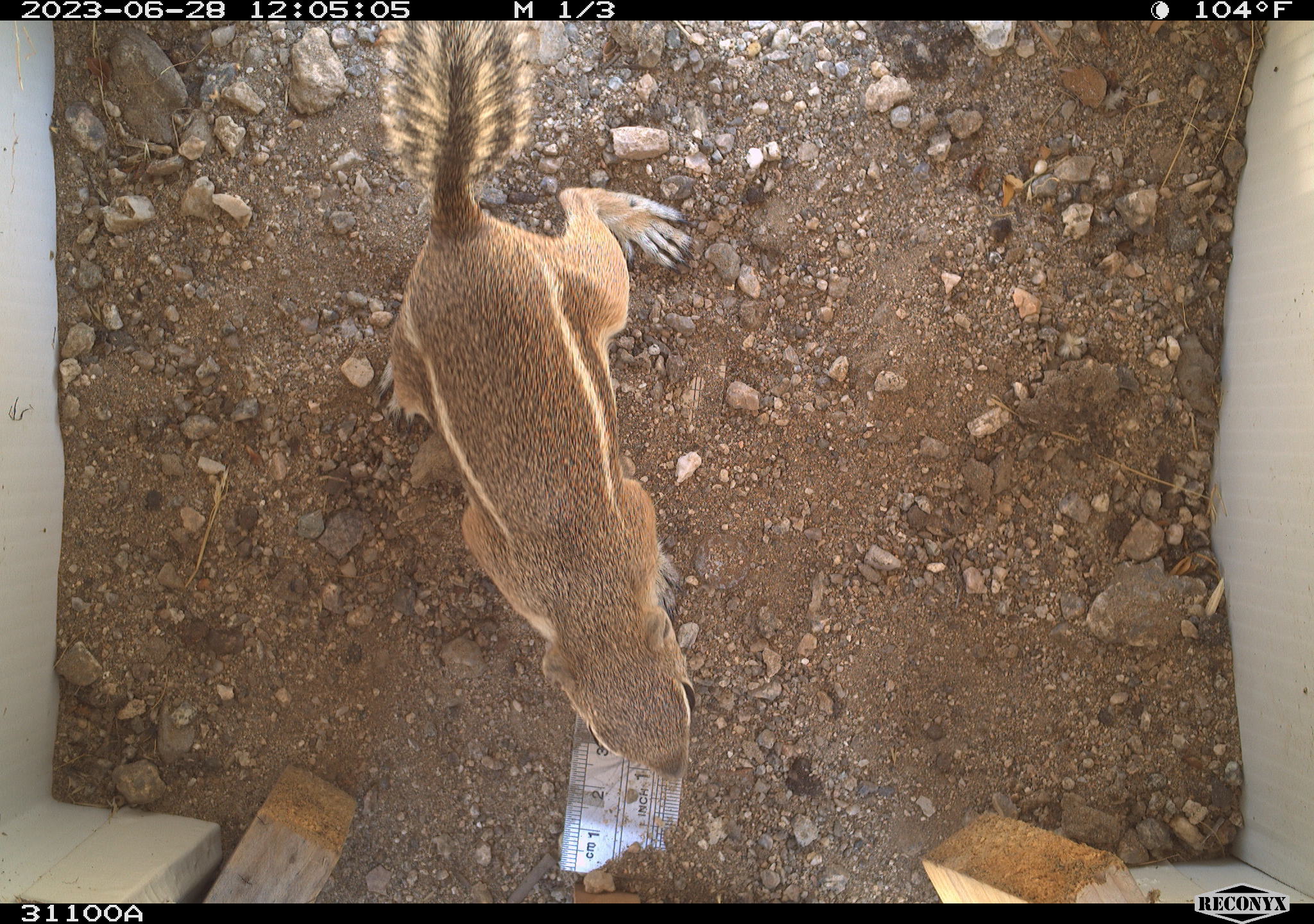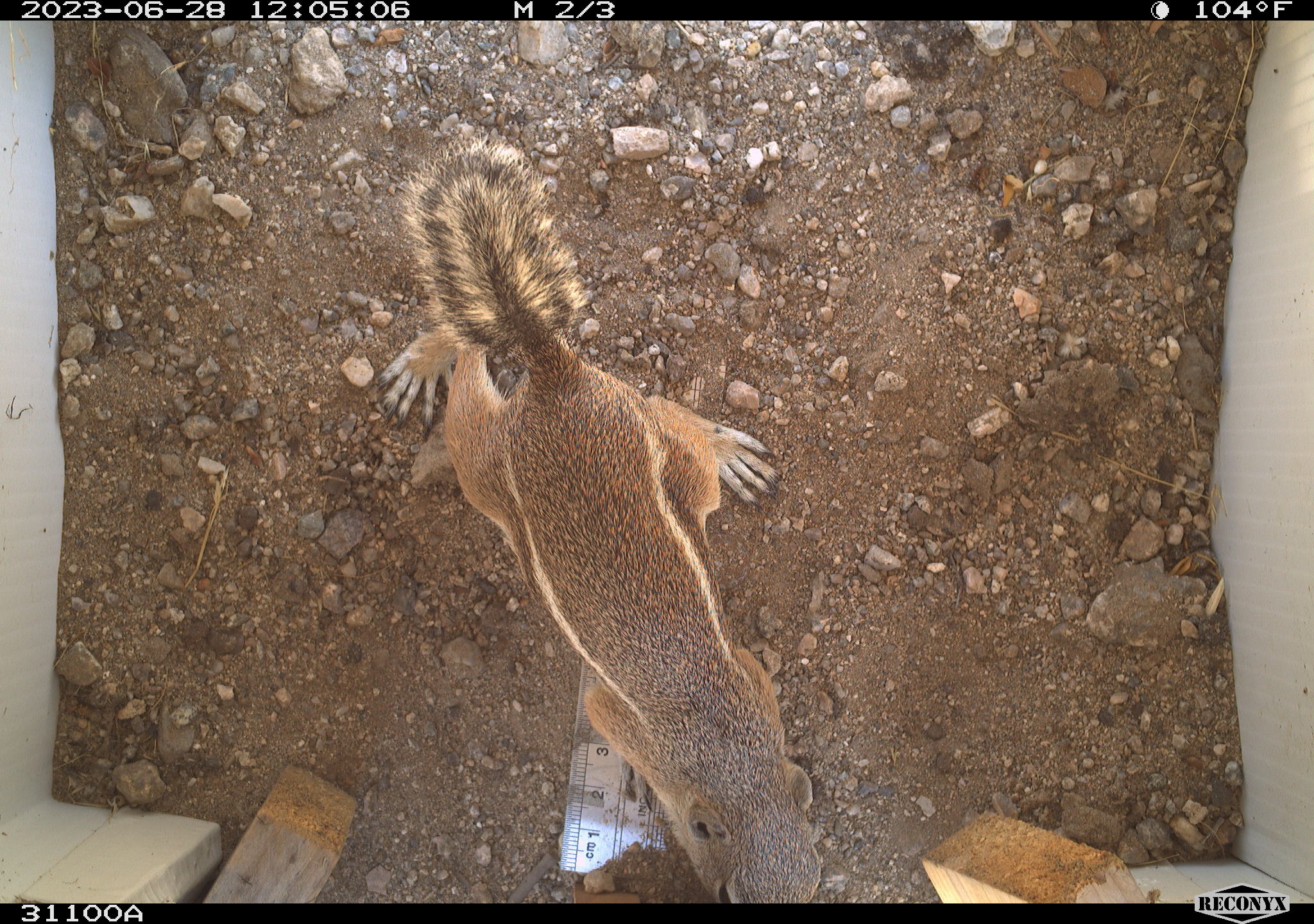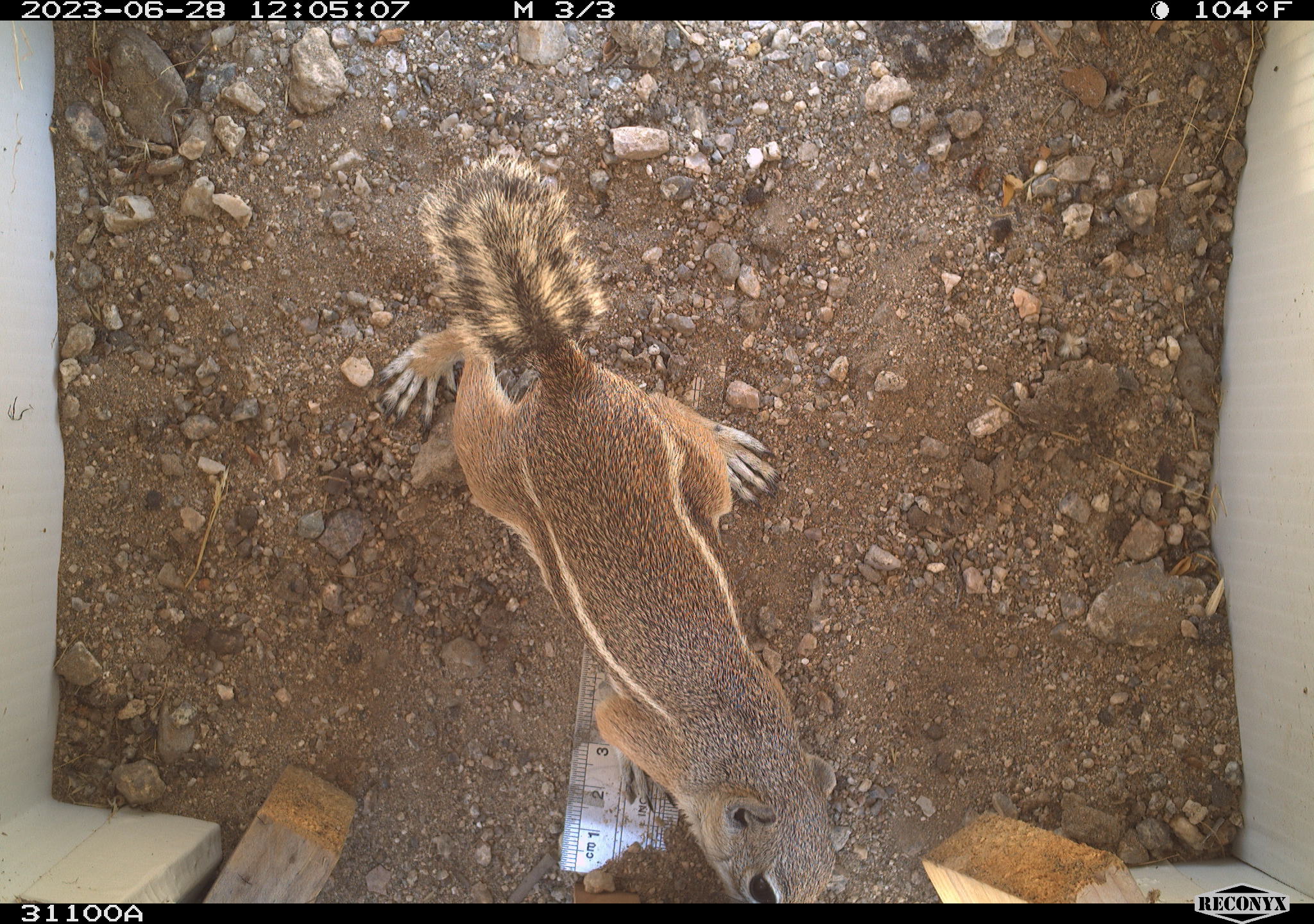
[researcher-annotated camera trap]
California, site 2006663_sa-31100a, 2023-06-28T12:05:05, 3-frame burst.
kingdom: Animalia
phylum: Chordata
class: Mammalia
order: Rodentia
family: Sciuridae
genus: Ammospermophilus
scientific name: Ammospermophilus leucurus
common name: white-tailed antelope squirrel